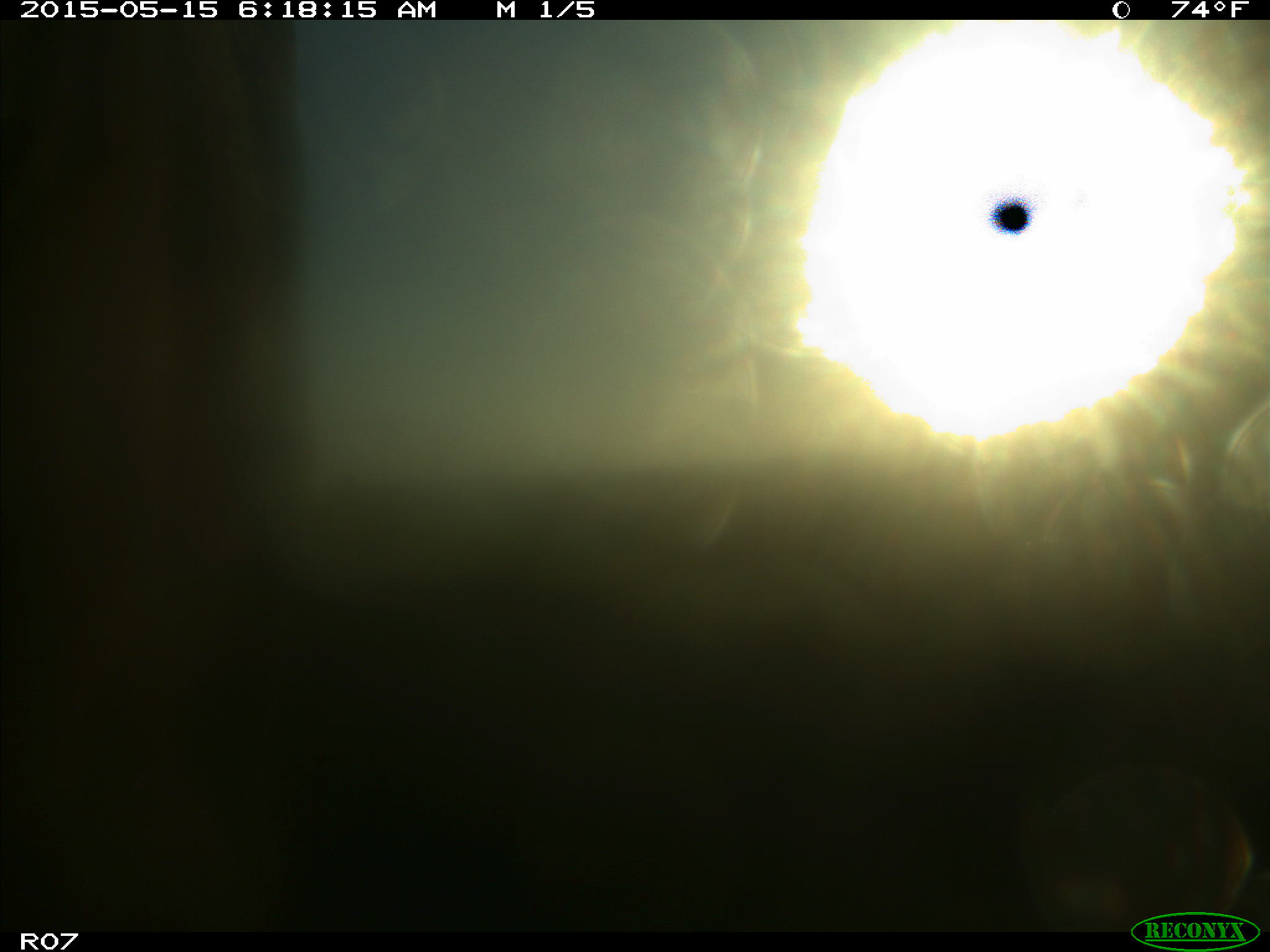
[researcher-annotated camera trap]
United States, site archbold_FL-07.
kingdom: Animalia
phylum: Chordata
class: Mammalia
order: Artiodactyla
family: Bovidae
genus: Bos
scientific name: Bos taurus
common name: domestic cow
Bos taurus (domestic cow).